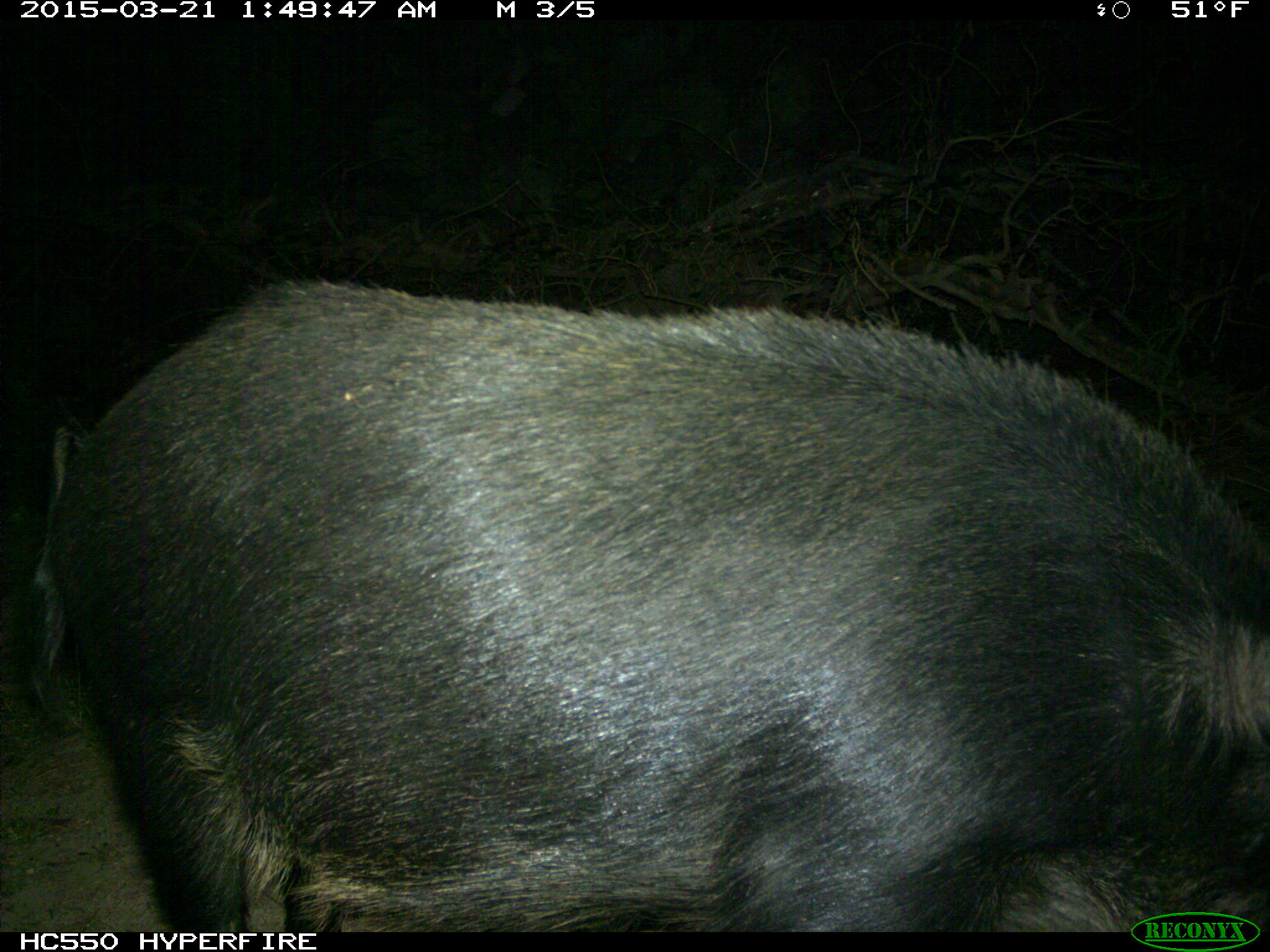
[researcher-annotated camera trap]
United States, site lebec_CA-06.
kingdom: Animalia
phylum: Chordata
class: Mammalia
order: Artiodactyla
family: Suidae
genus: Sus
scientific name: Sus scrofa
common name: wild boar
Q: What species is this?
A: Sus scrofa (wild boar).